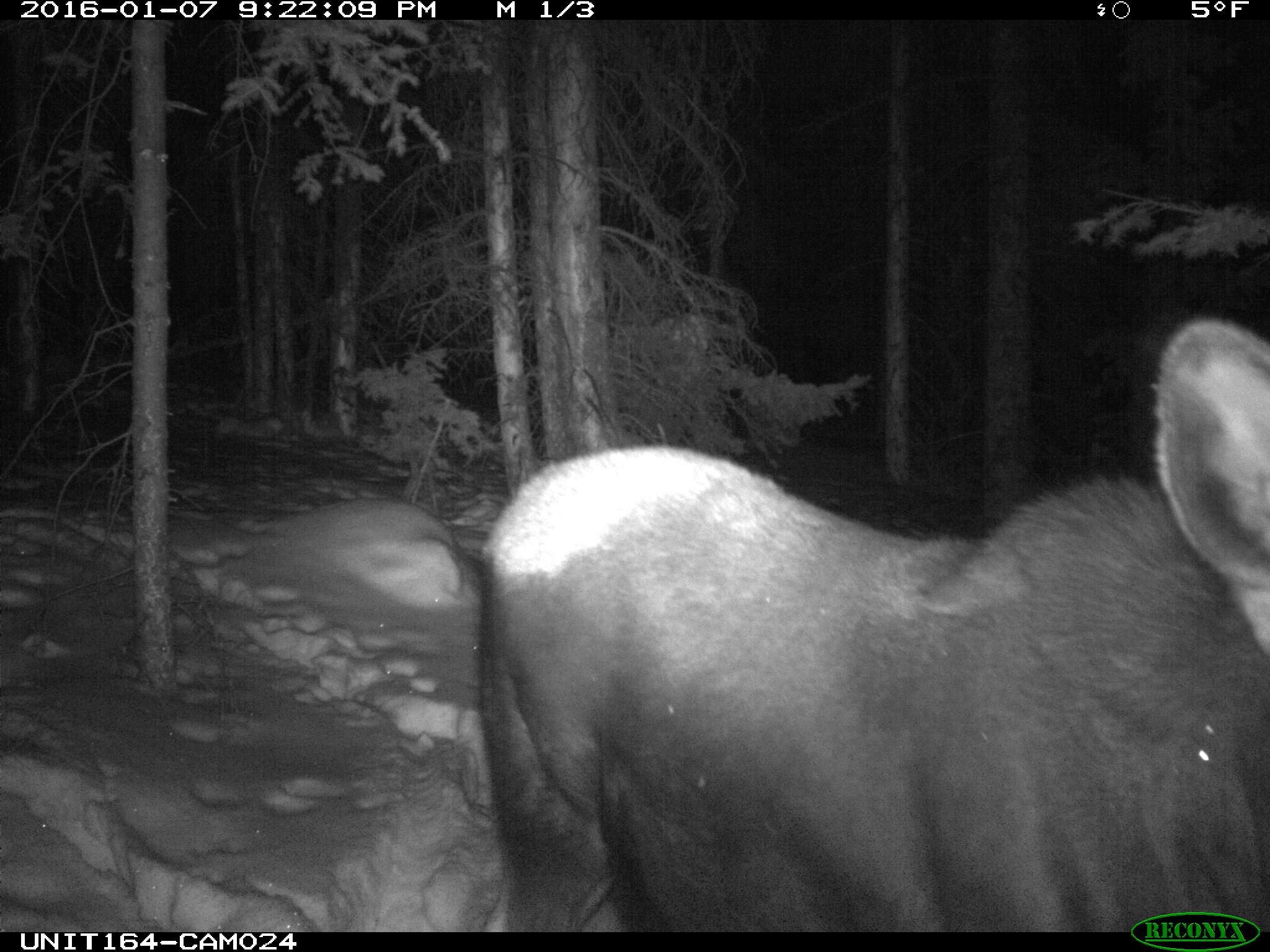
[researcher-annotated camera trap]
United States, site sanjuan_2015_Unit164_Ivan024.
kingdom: Animalia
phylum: Chordata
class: Mammalia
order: Artiodactyla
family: Cervidae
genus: Alces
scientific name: Alces alces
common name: moose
Alces alces (moose).